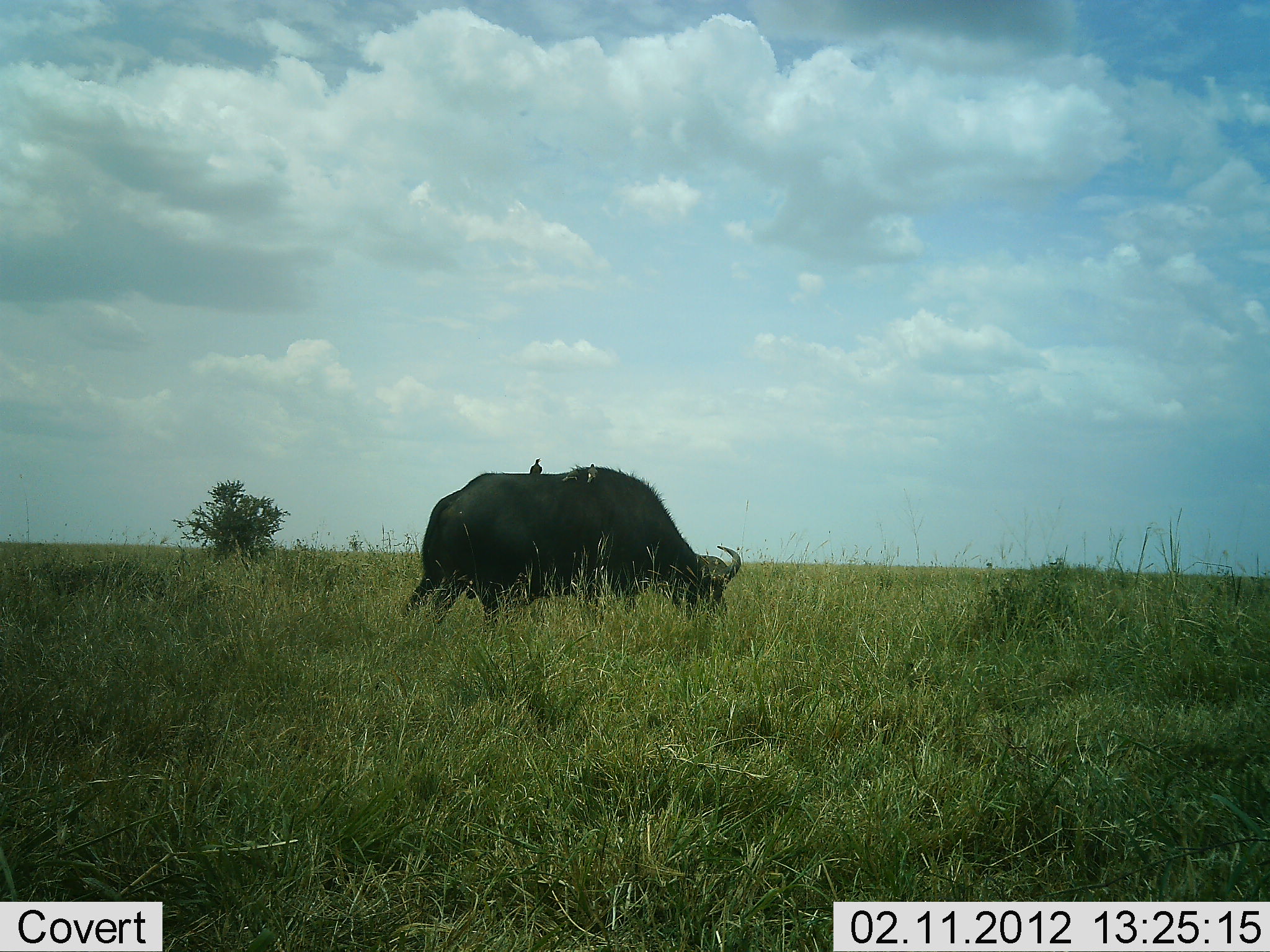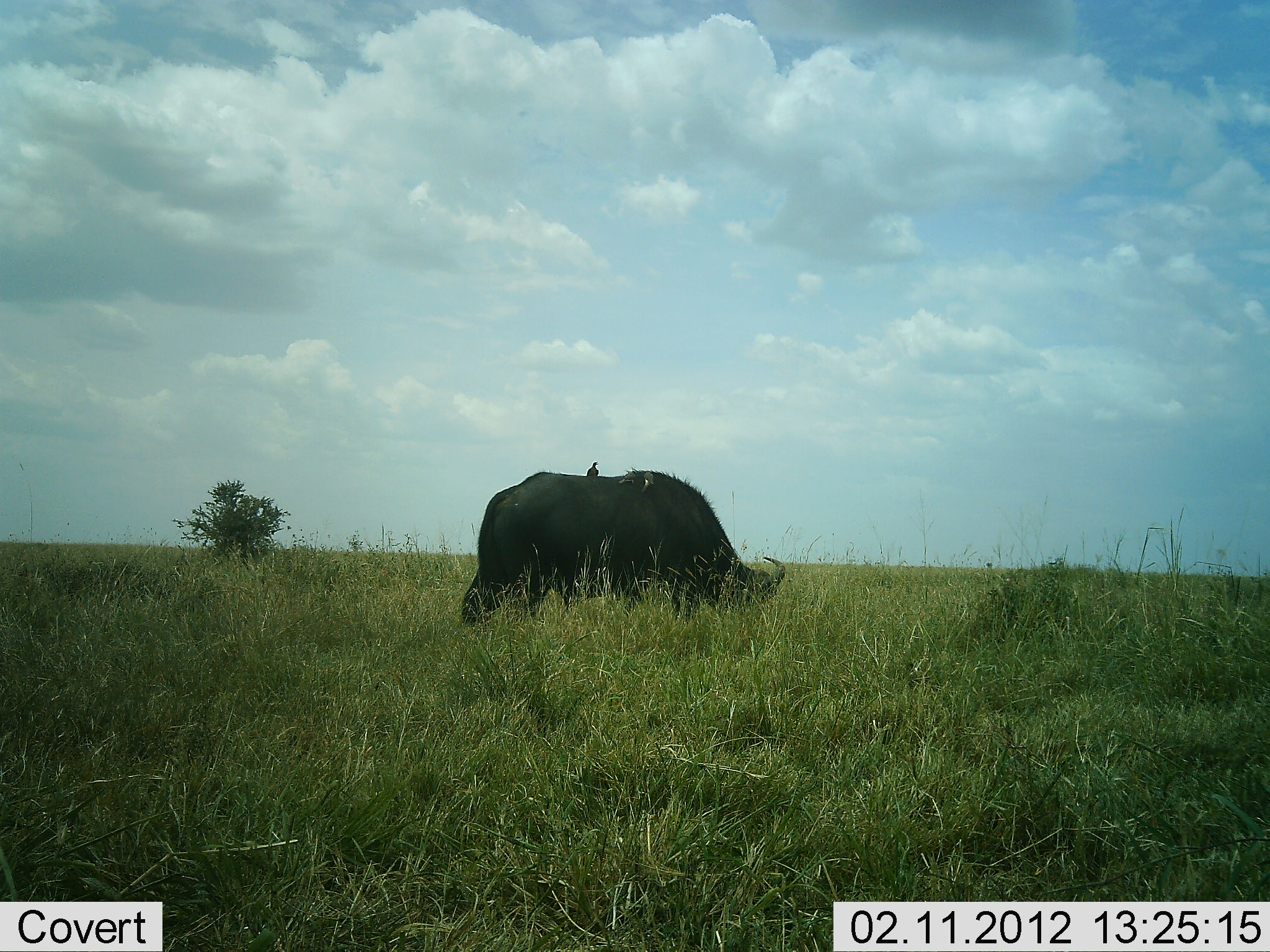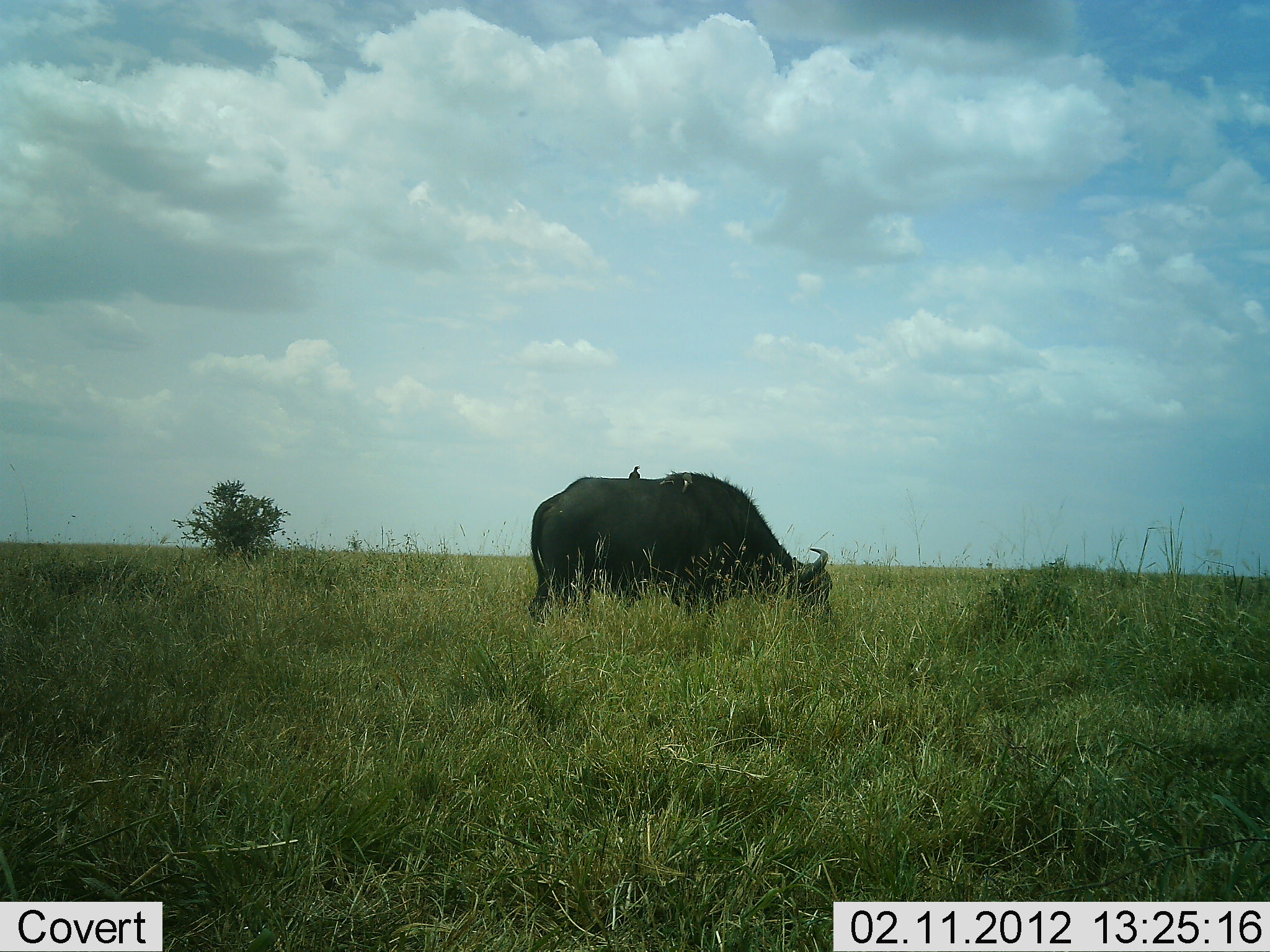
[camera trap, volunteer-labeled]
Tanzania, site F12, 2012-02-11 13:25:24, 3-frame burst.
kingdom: Animalia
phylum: Chordata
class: Mammalia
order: Artiodactyla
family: Bovidae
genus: Syncerus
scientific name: Syncerus caffer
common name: cape buffalo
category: buffalo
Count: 1.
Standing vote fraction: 7%.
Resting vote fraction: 0%.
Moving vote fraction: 39%.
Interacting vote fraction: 0%.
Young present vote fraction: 0%.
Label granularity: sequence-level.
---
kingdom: Animalia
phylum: Chordata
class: Aves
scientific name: Aves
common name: bird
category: otherbird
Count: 1.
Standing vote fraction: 65%.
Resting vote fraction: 29%.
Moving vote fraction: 0%.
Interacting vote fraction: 6%.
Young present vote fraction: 0%.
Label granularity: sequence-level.